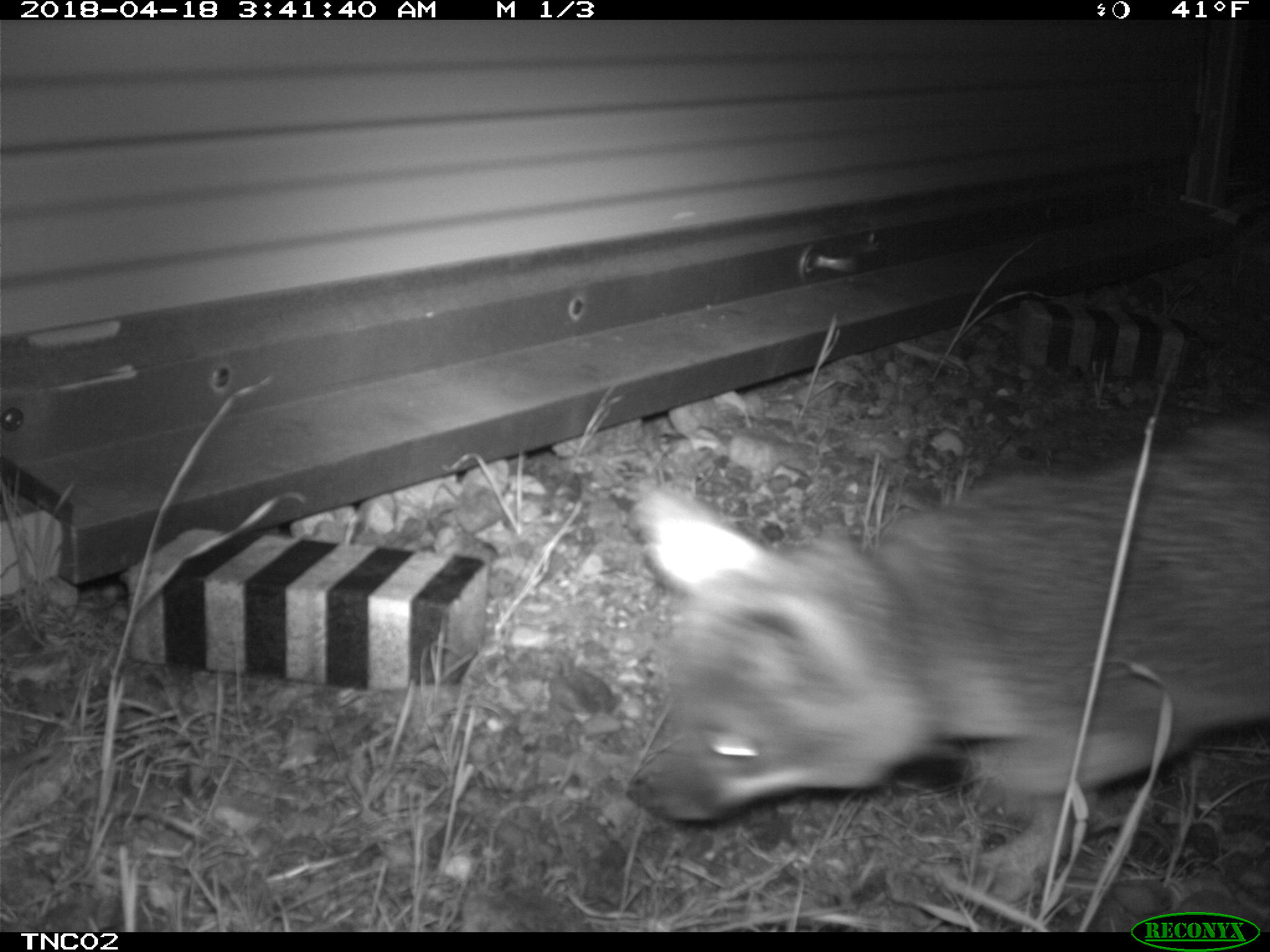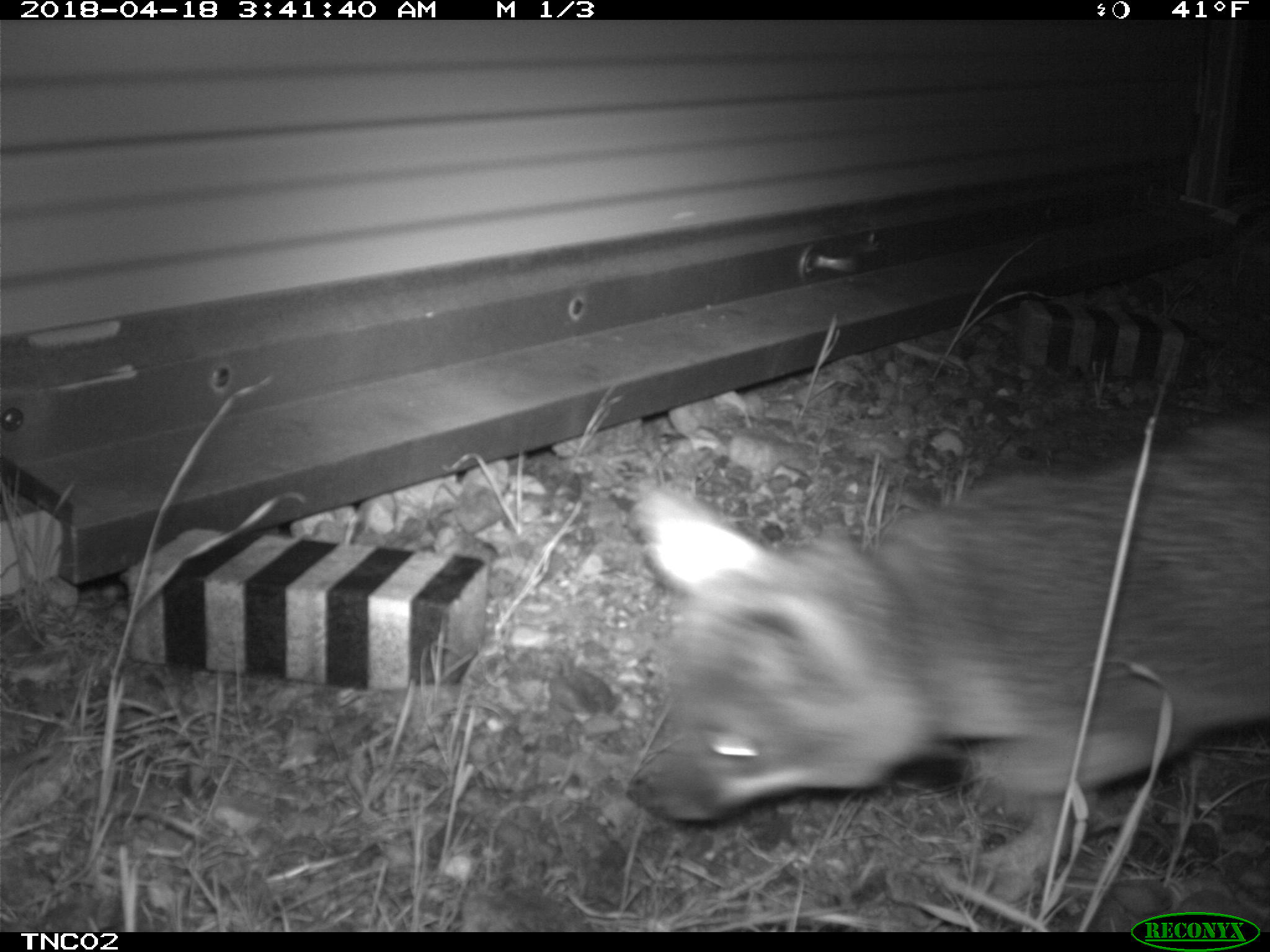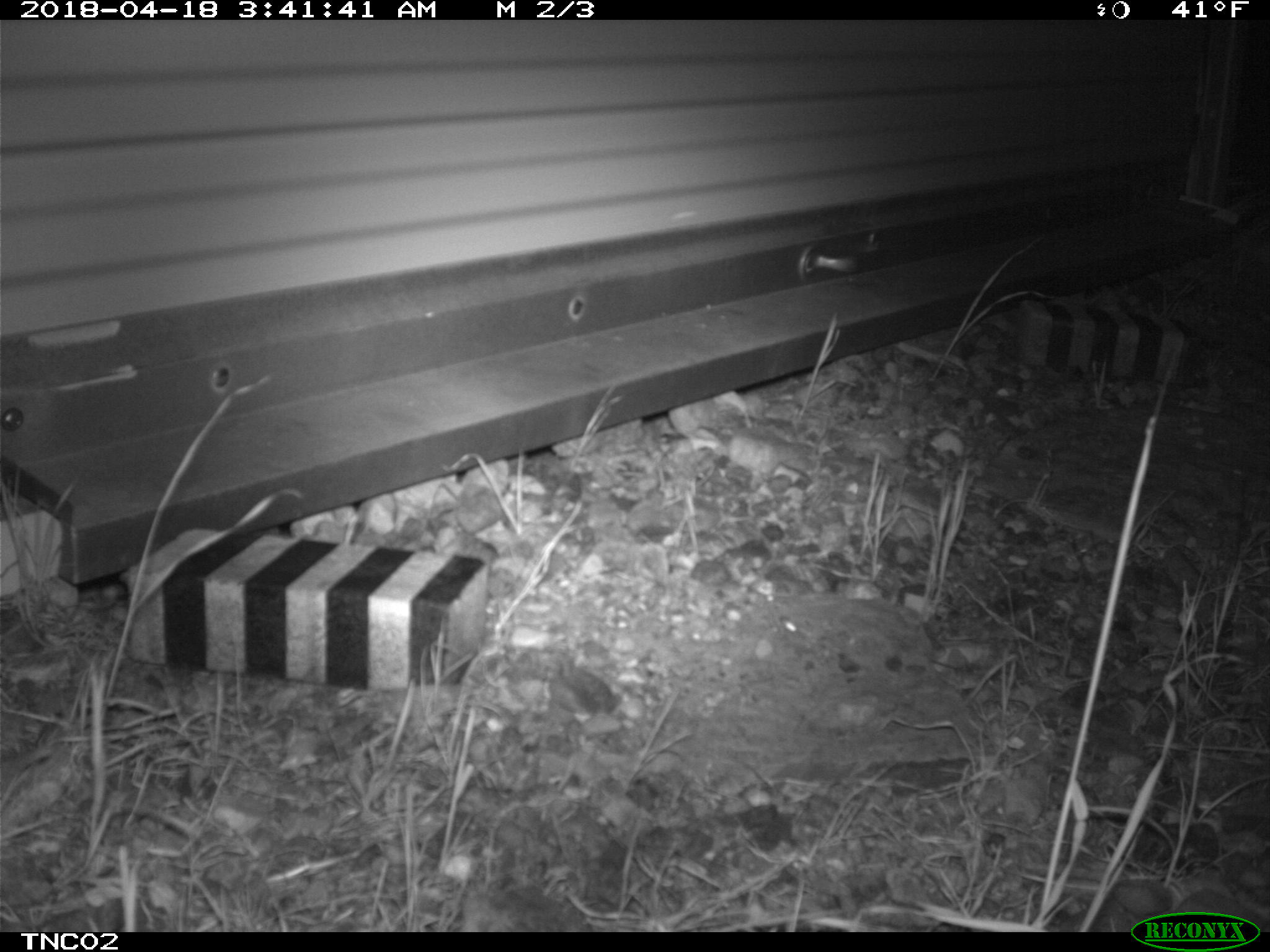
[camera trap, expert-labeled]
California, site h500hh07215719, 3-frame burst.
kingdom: Animalia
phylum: Chordata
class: Mammalia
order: Carnivora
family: Canidae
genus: Urocyon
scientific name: Urocyon littoralis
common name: island fox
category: fox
Fox (island fox) (Urocyon littoralis).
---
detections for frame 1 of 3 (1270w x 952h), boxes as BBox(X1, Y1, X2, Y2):
fox: BBox(631, 416, 1269, 906)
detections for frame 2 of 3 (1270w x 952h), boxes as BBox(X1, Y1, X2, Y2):
fox: BBox(628, 403, 1269, 902)